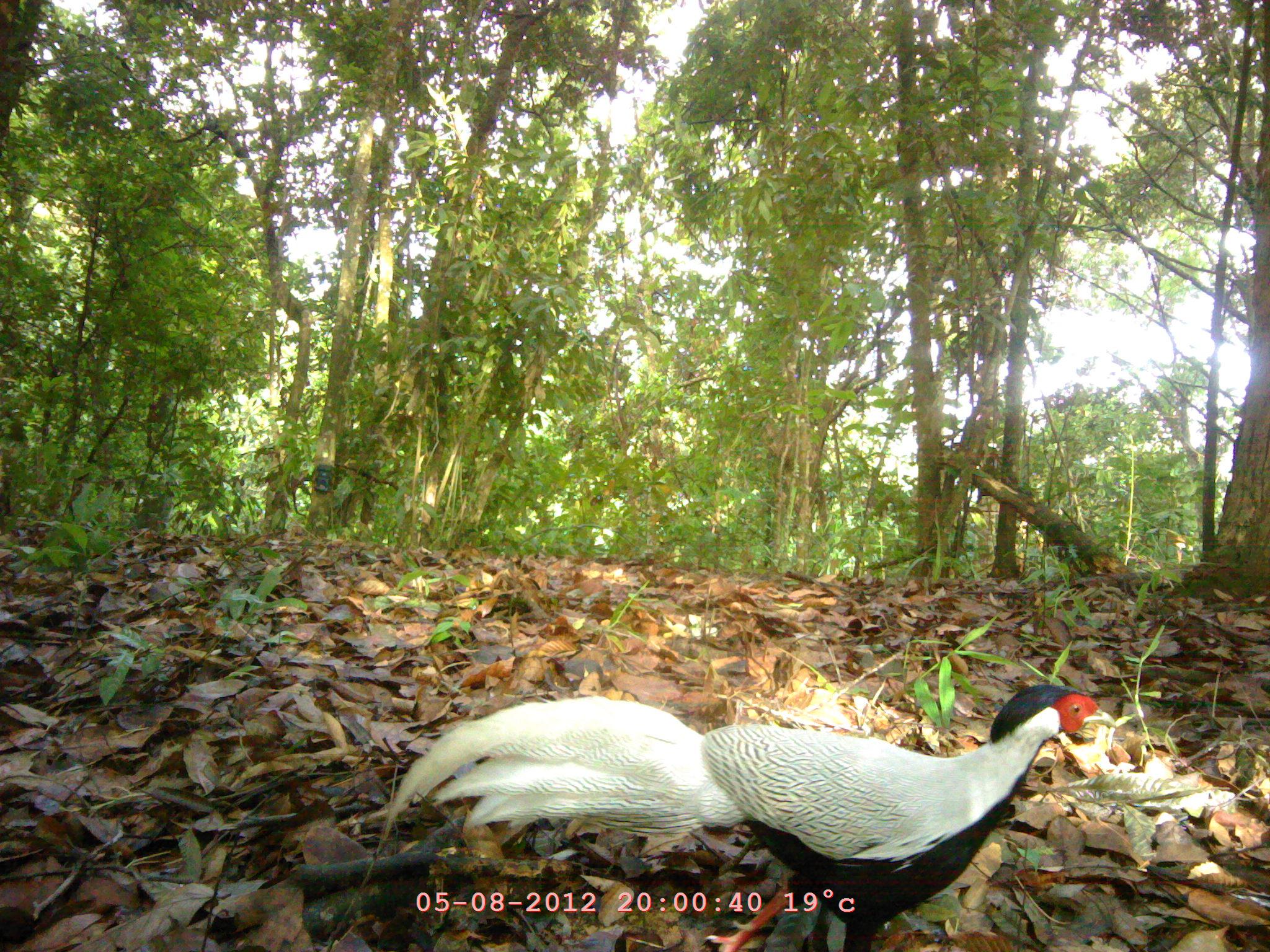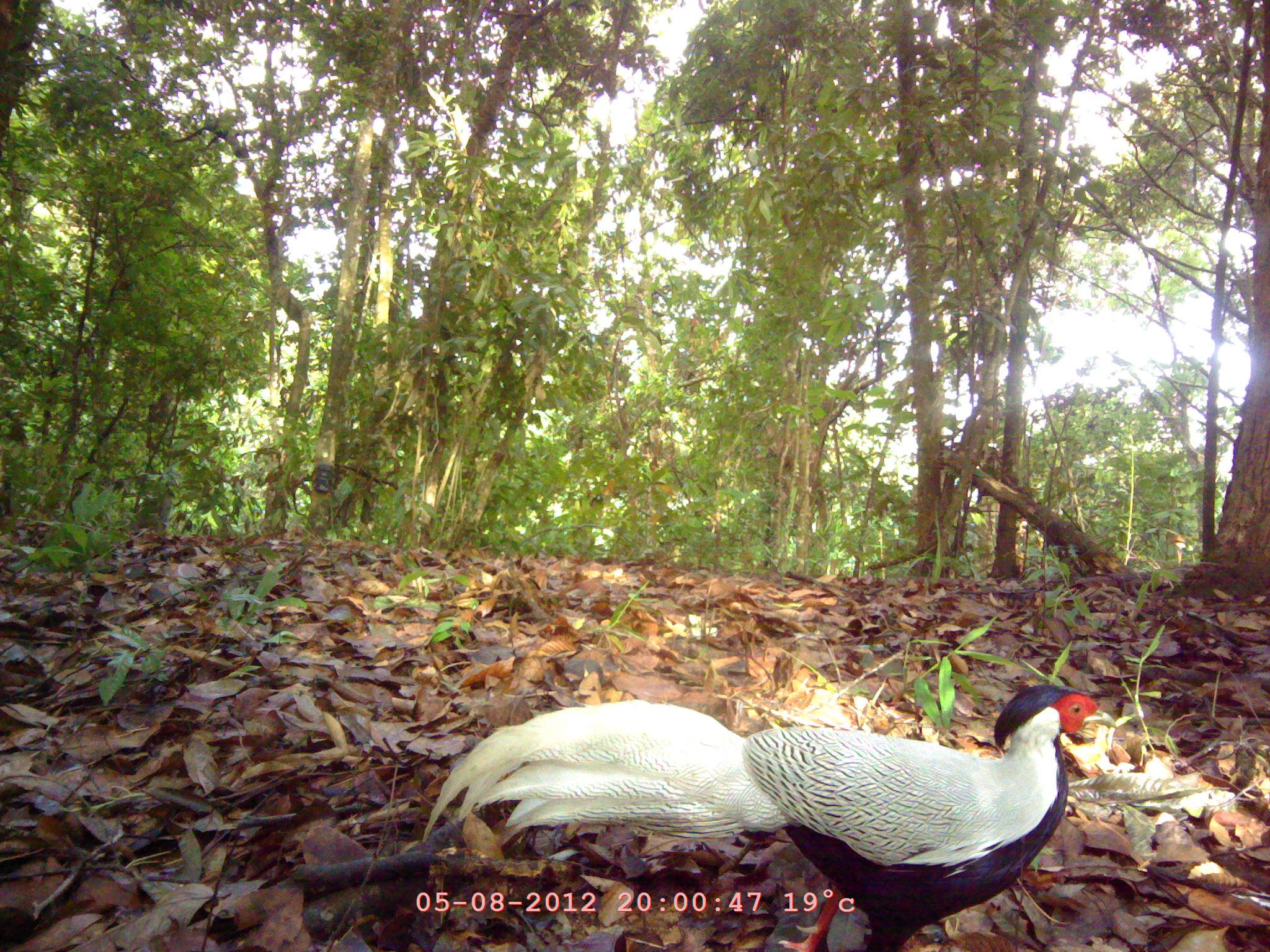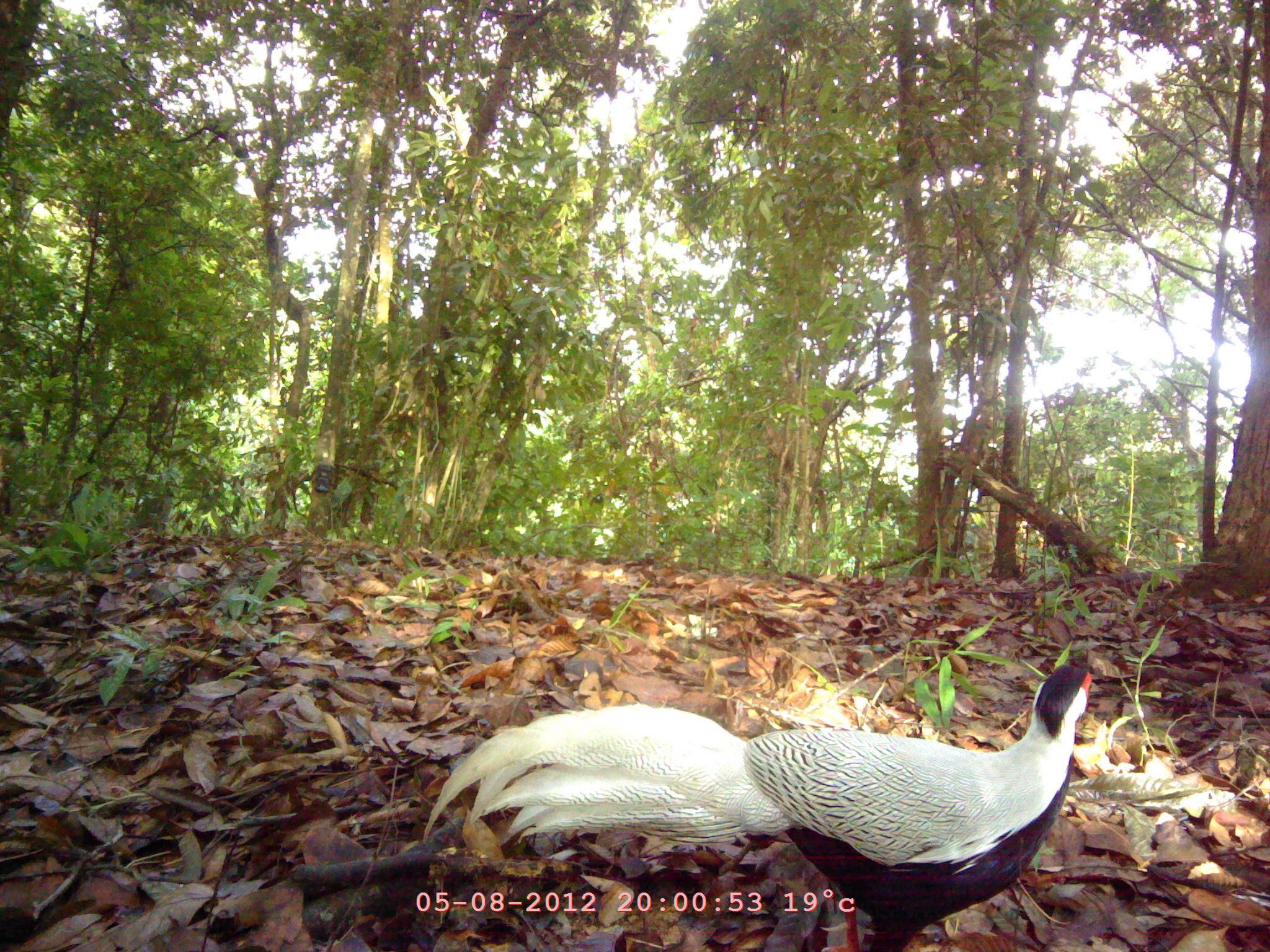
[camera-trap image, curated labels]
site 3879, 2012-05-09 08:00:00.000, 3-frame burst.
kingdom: Animalia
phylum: Chordata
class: Aves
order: Galliformes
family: Phasianidae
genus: Lophura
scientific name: Lophura nycthemera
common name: silver pheasant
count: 1